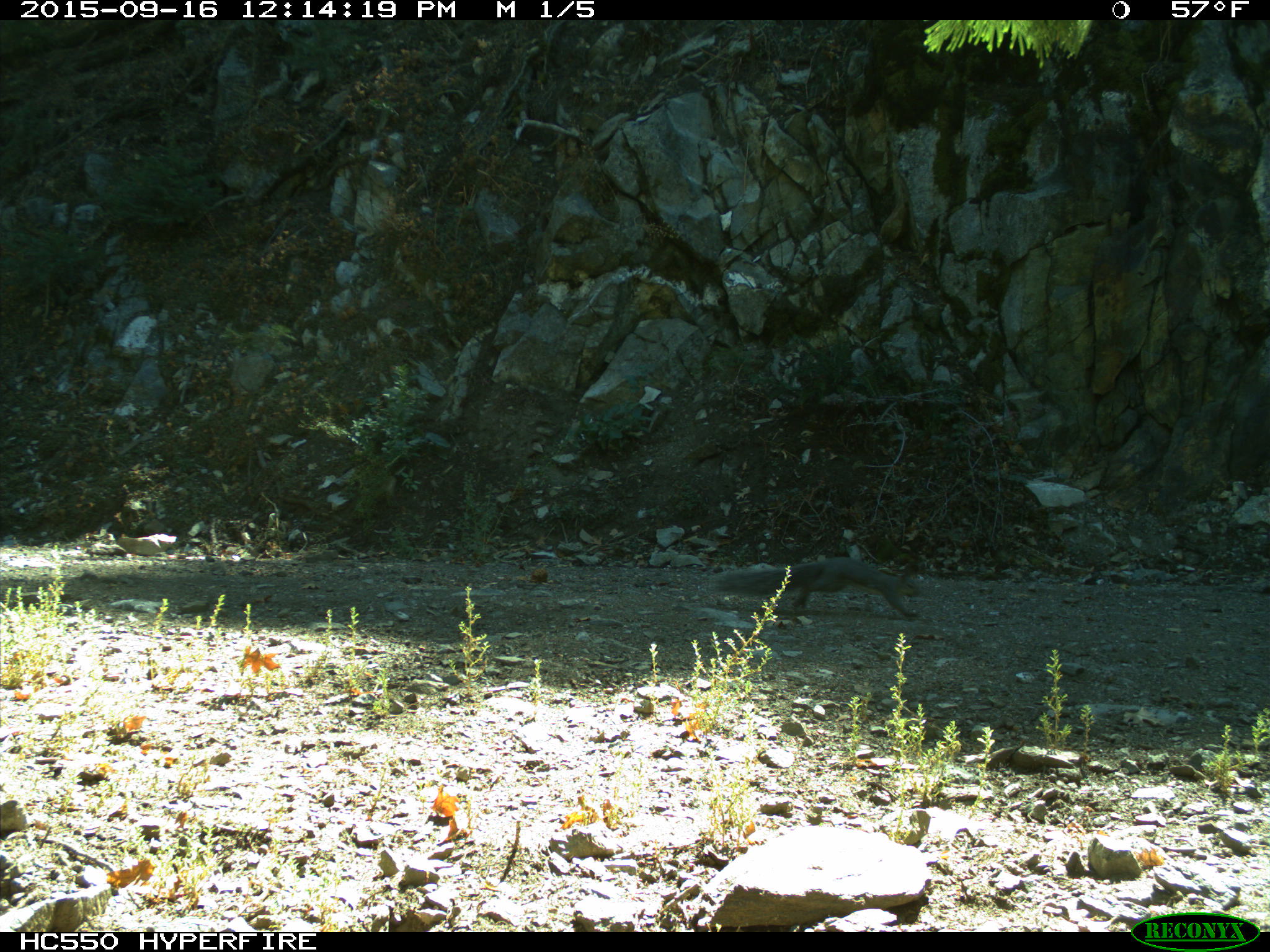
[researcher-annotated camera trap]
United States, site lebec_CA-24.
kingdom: Animalia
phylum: Chordata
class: Mammalia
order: Rodentia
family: Sciuridae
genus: Sciurus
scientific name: Sciurus carolinensis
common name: eastern gray squirrel